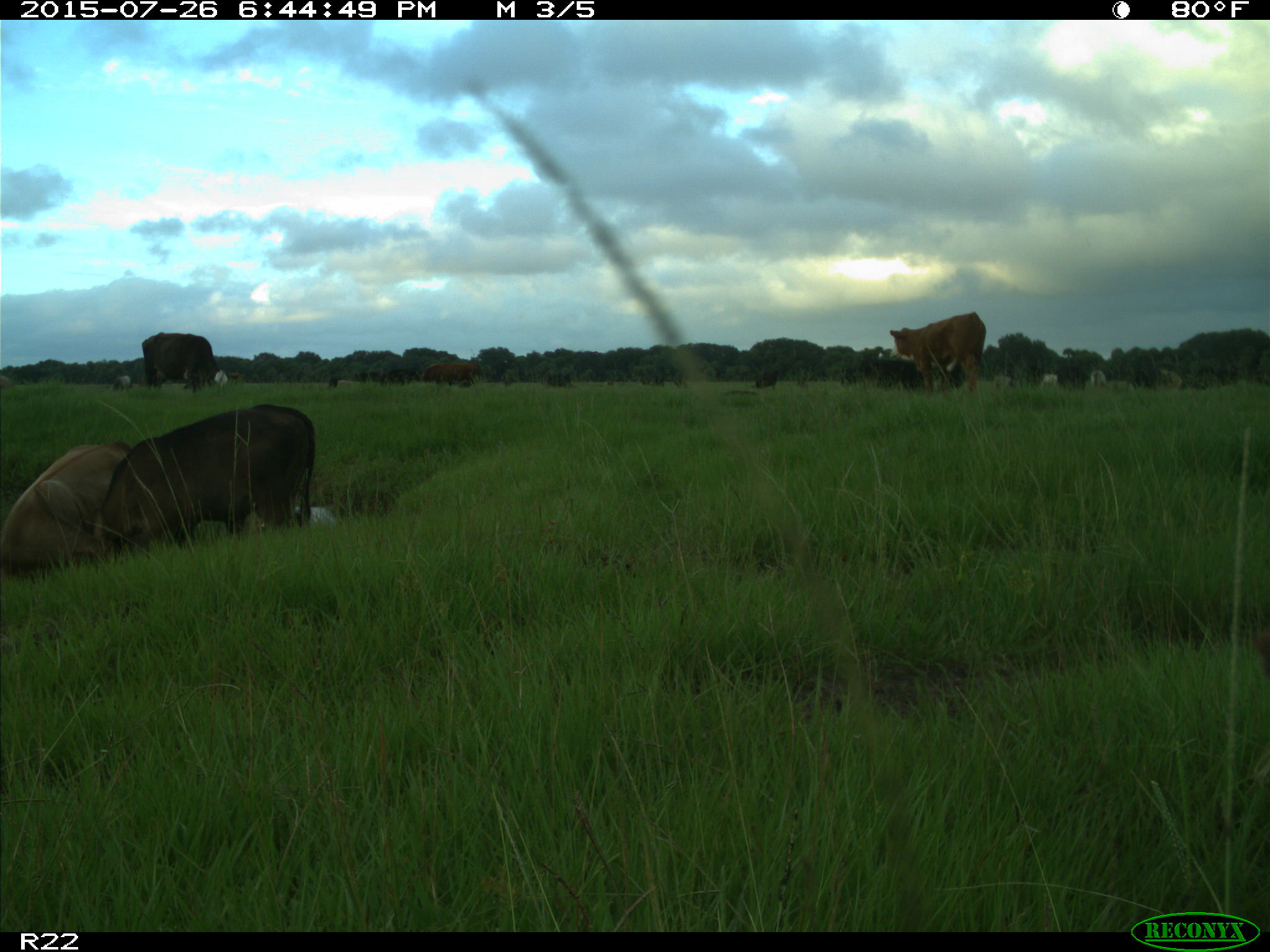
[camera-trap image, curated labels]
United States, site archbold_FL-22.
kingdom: Animalia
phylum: Chordata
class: Mammalia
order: Artiodactyla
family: Bovidae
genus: Bos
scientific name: Bos taurus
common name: domestic cow